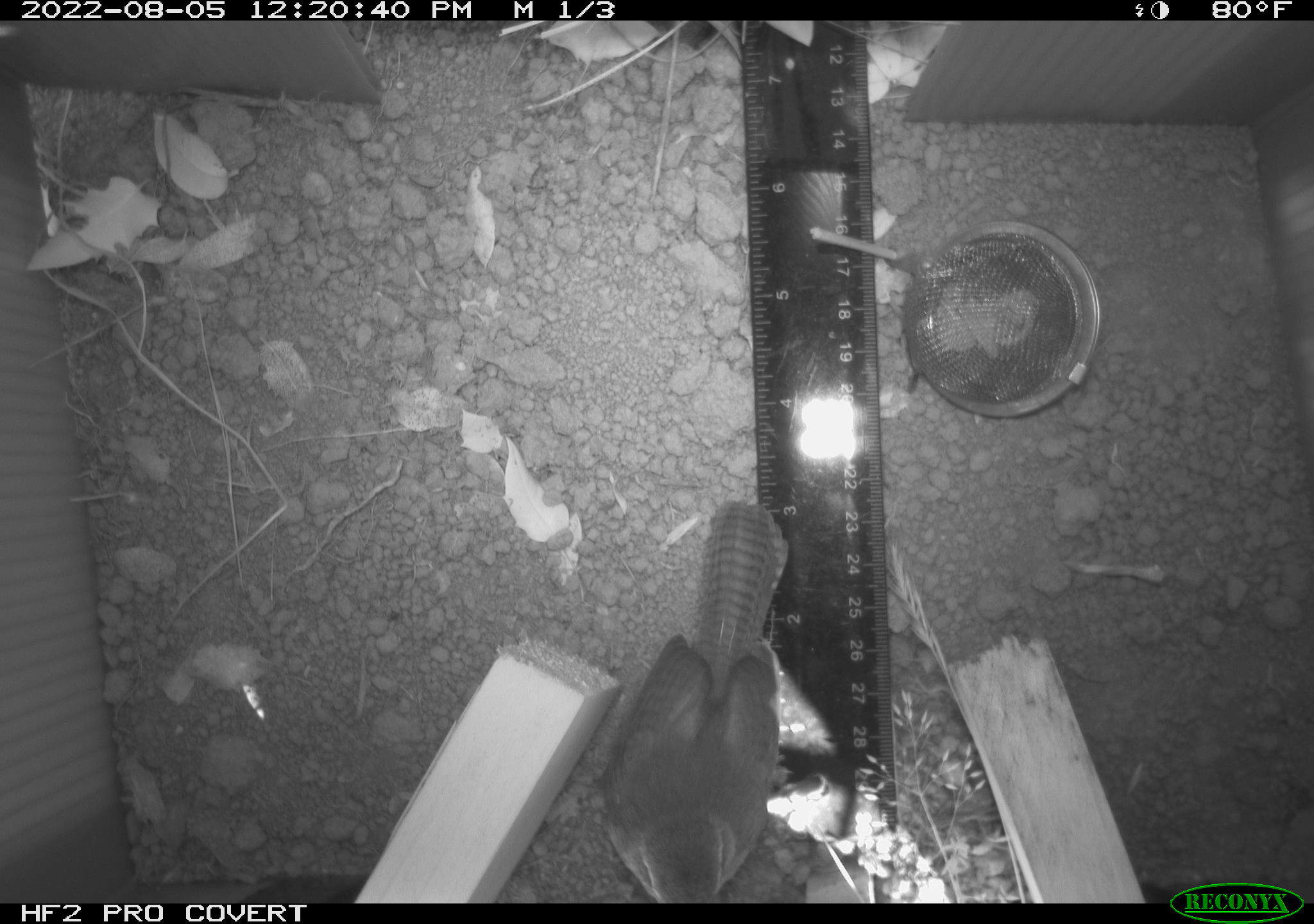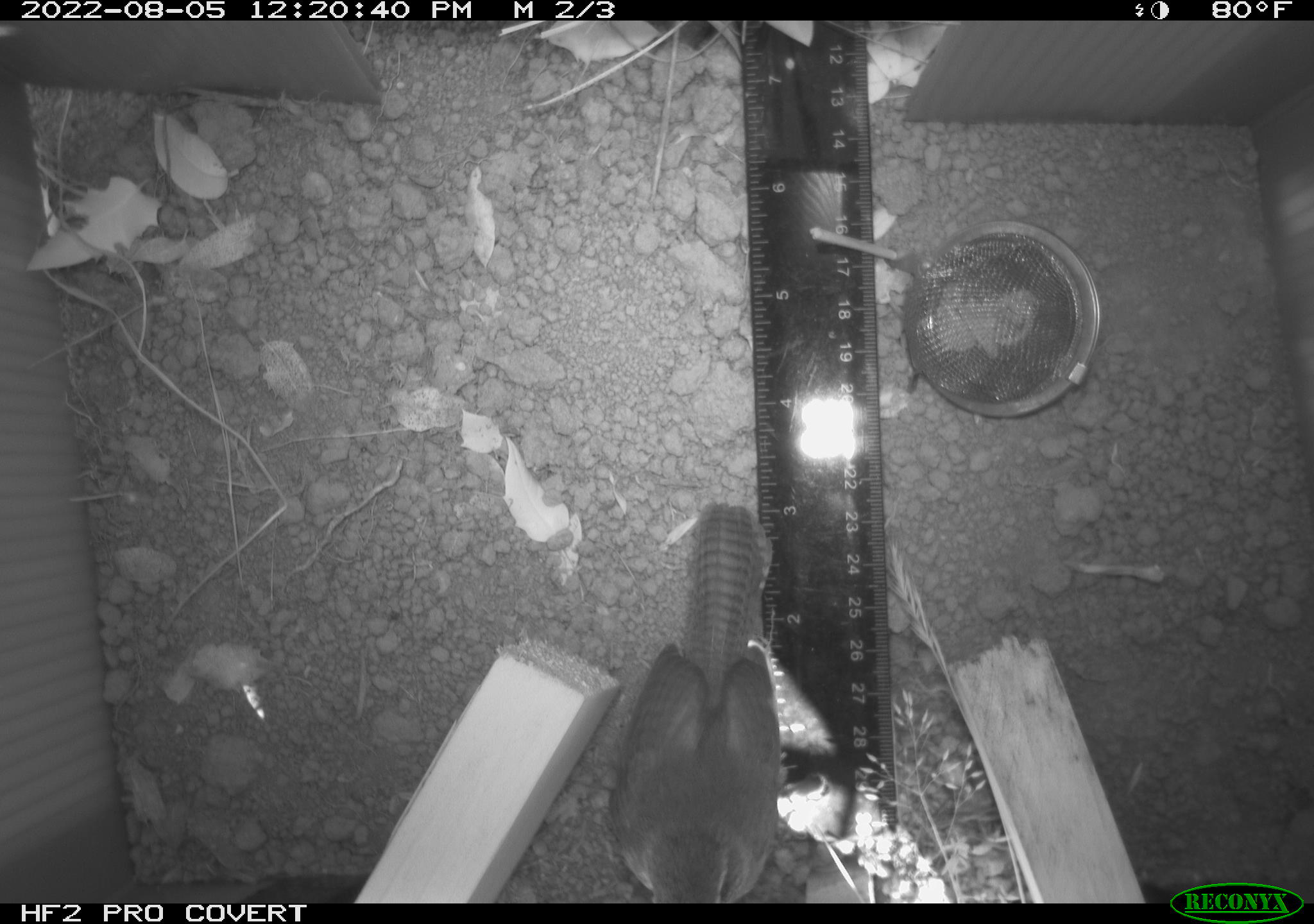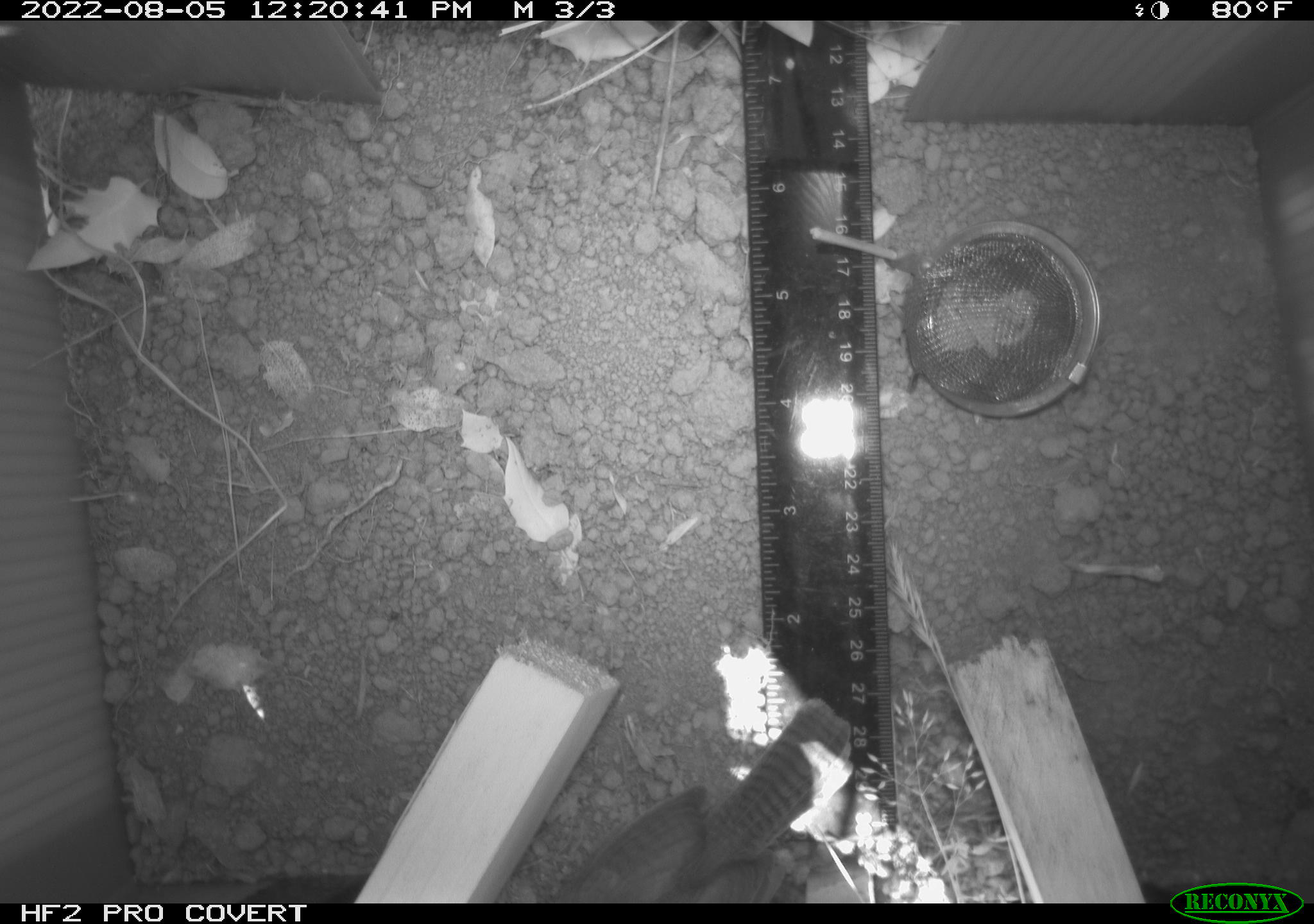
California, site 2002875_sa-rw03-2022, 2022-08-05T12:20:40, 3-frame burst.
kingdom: Animalia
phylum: Chordata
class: Aves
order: Passeriformes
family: Troglodytidae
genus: Thryomanes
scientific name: Thryomanes bewickii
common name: bewick's wren